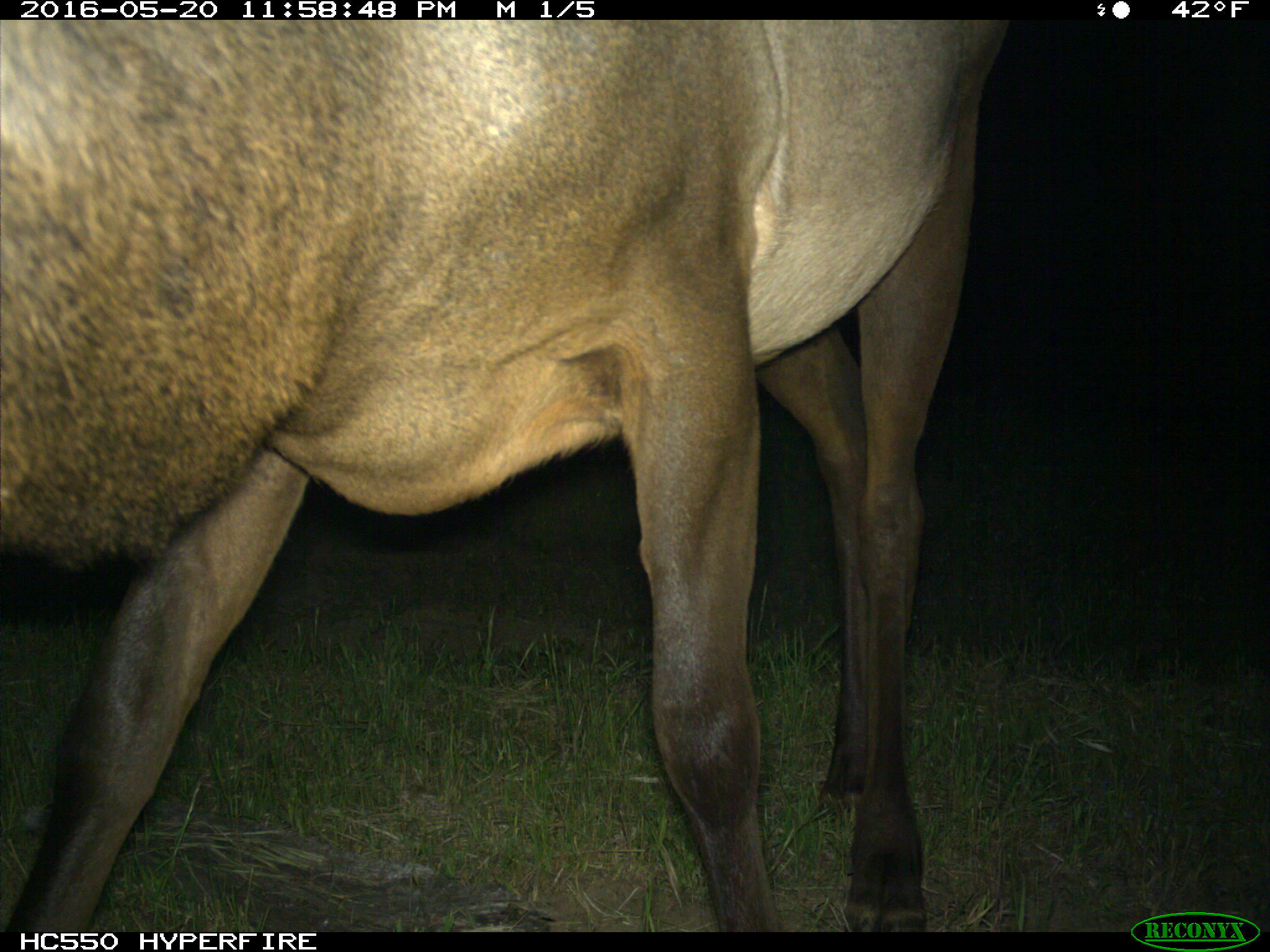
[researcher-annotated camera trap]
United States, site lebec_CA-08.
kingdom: Animalia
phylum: Chordata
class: Mammalia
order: Artiodactyla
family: Cervidae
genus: Cervus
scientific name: Cervus canadensis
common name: elk